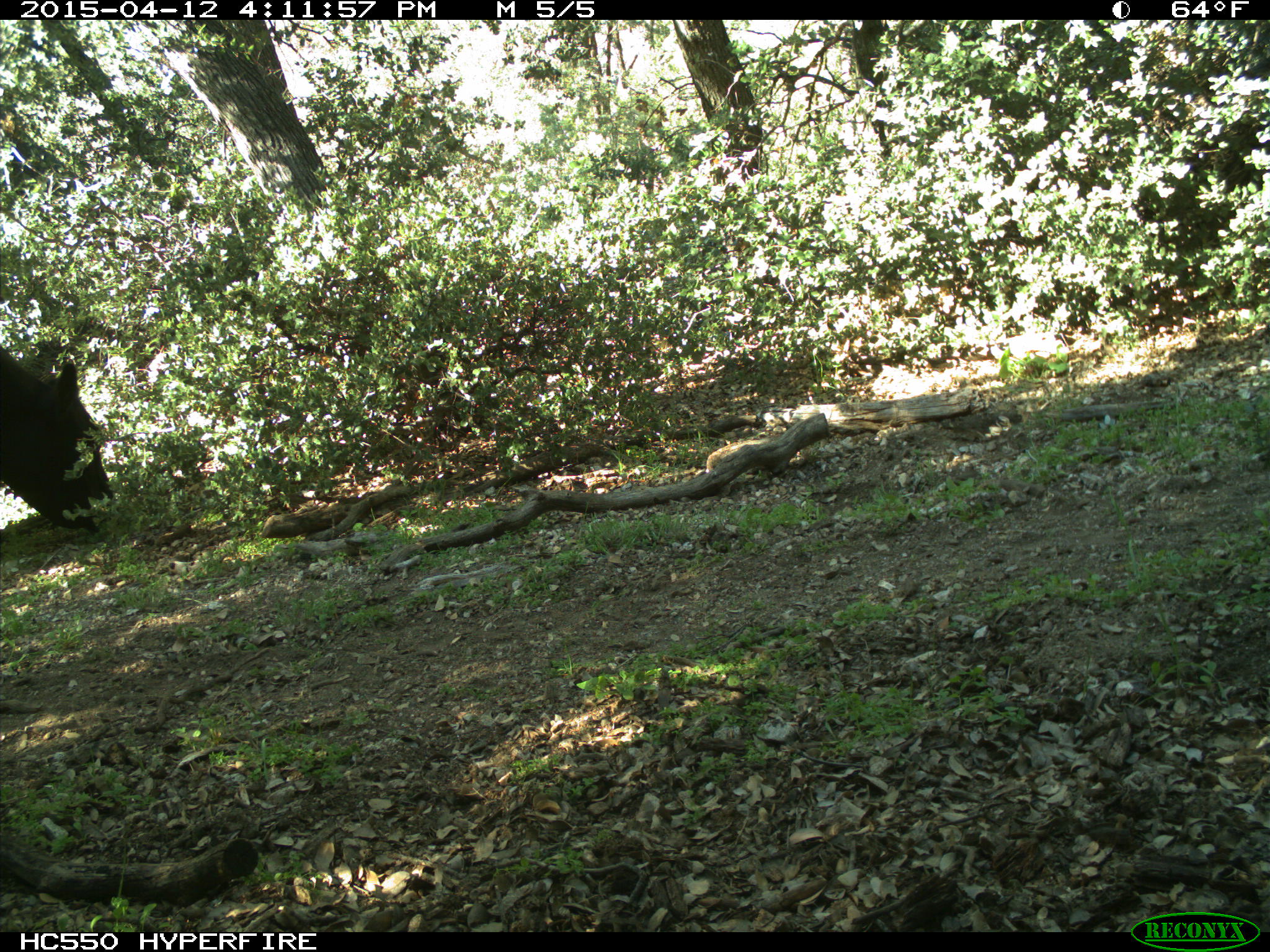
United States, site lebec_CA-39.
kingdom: Animalia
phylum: Chordata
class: Mammalia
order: Artiodactyla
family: Bovidae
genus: Bos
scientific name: Bos taurus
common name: domestic cow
Bos taurus (domestic cow).